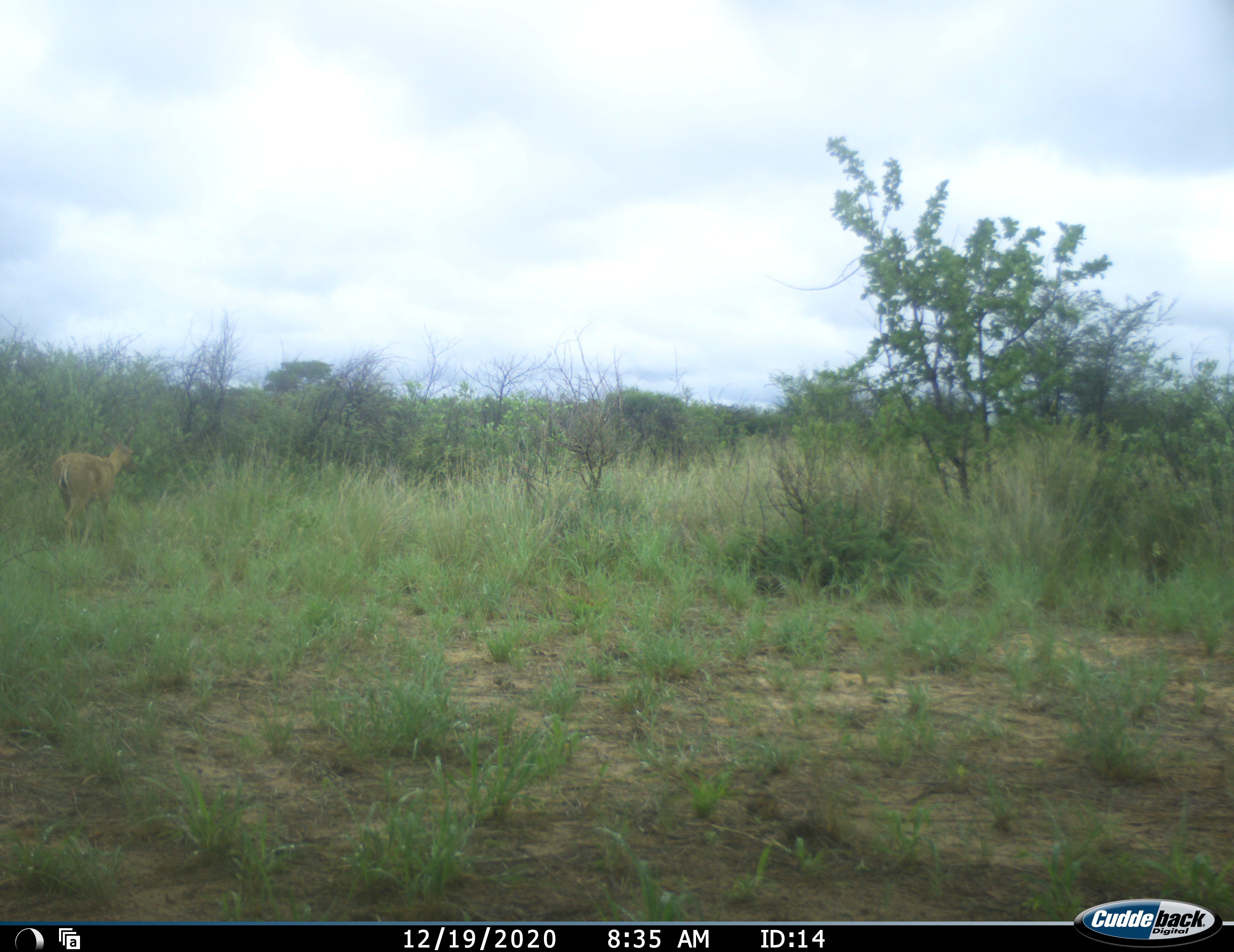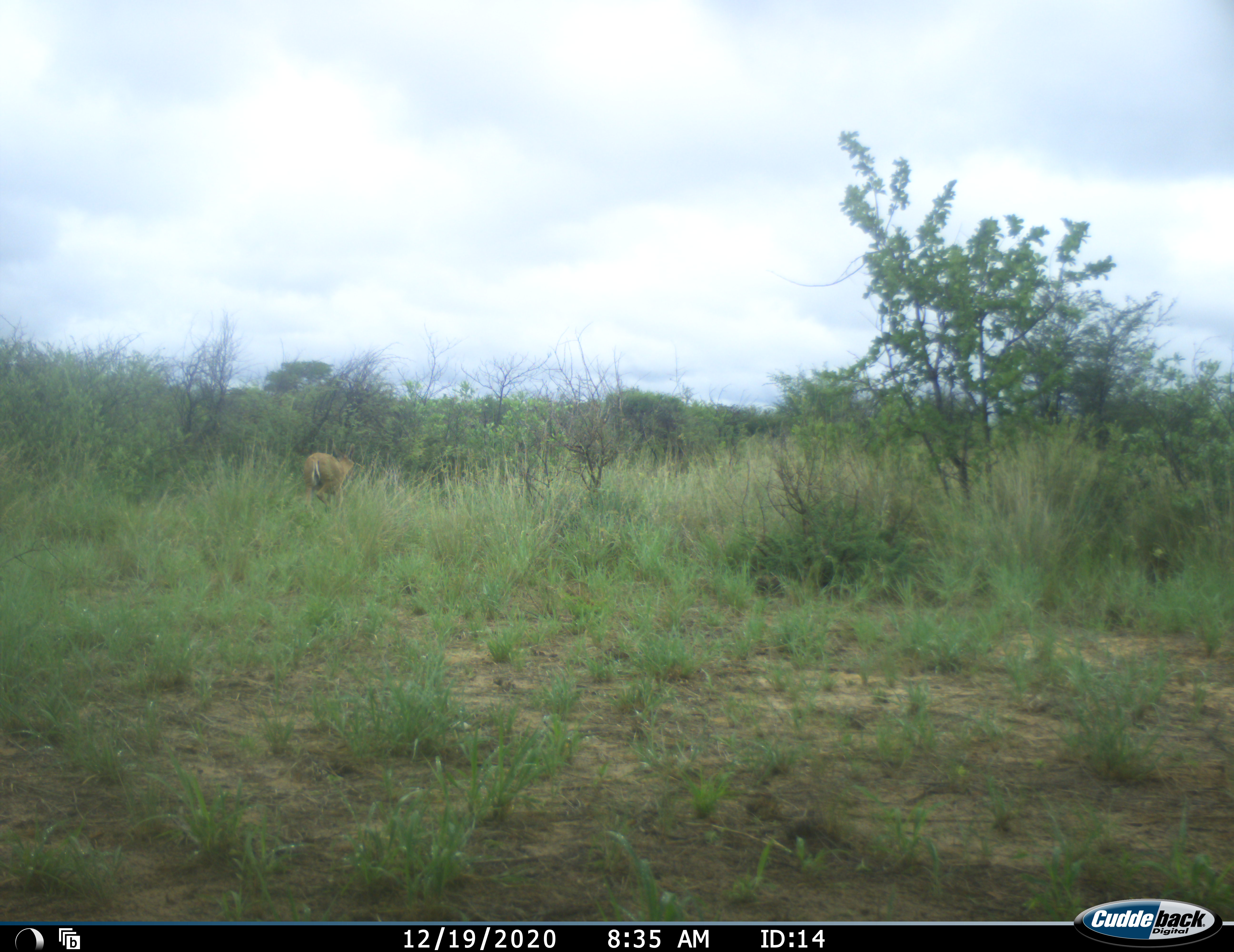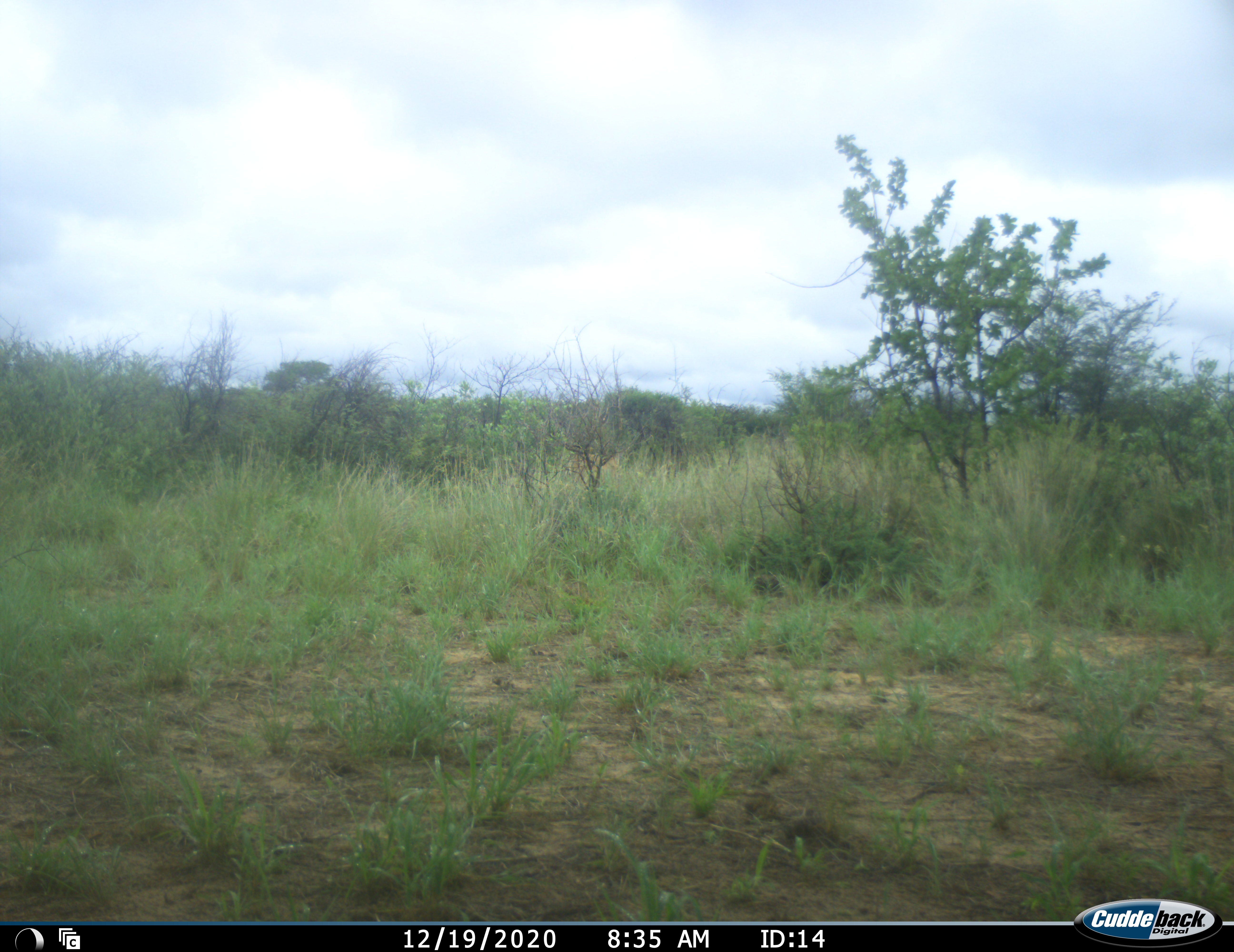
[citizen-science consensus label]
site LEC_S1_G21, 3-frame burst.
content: unidentified animal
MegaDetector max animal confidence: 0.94